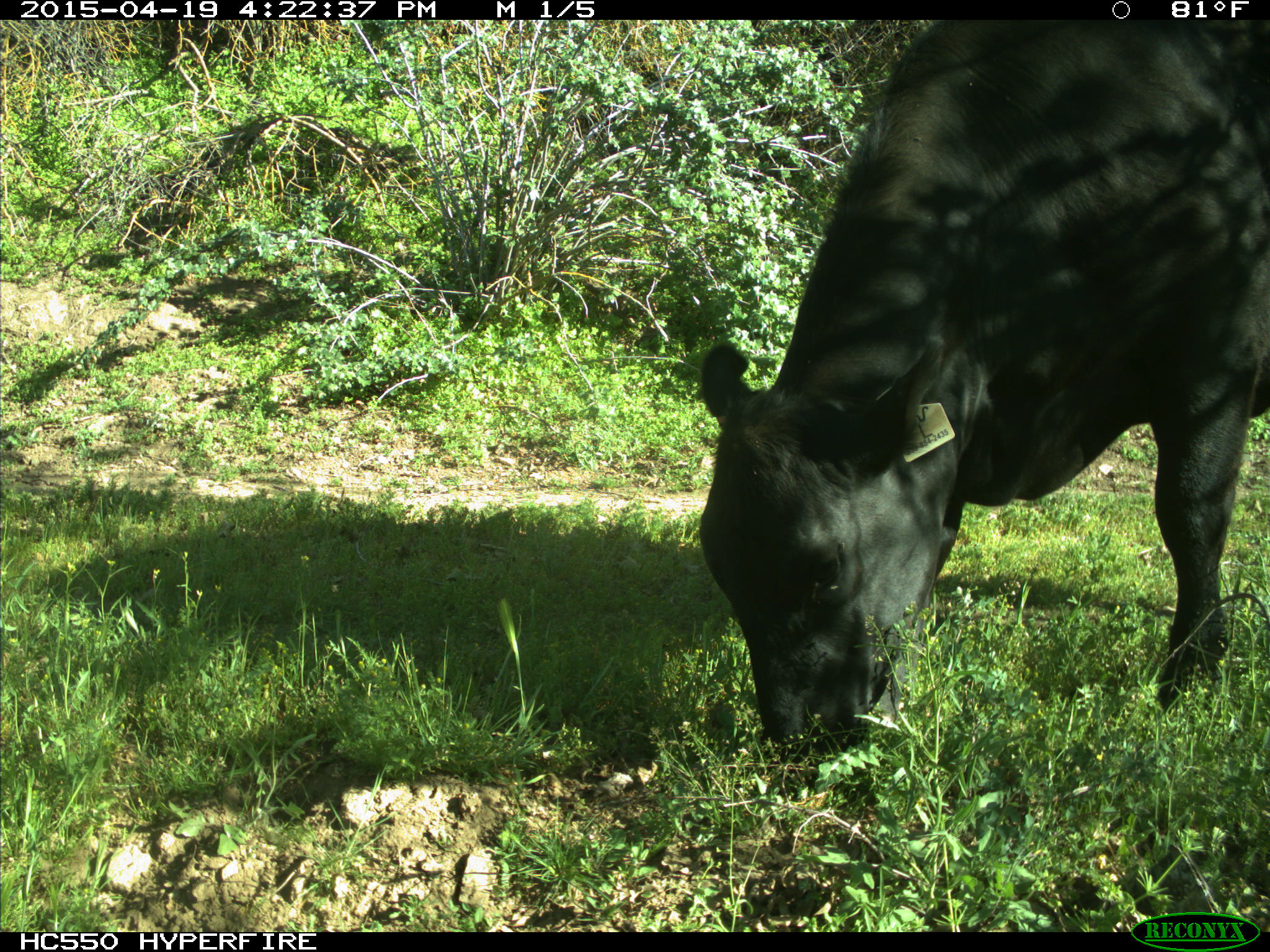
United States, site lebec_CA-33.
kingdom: Animalia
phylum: Chordata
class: Mammalia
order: Artiodactyla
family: Bovidae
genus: Bos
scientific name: Bos taurus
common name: domestic cow